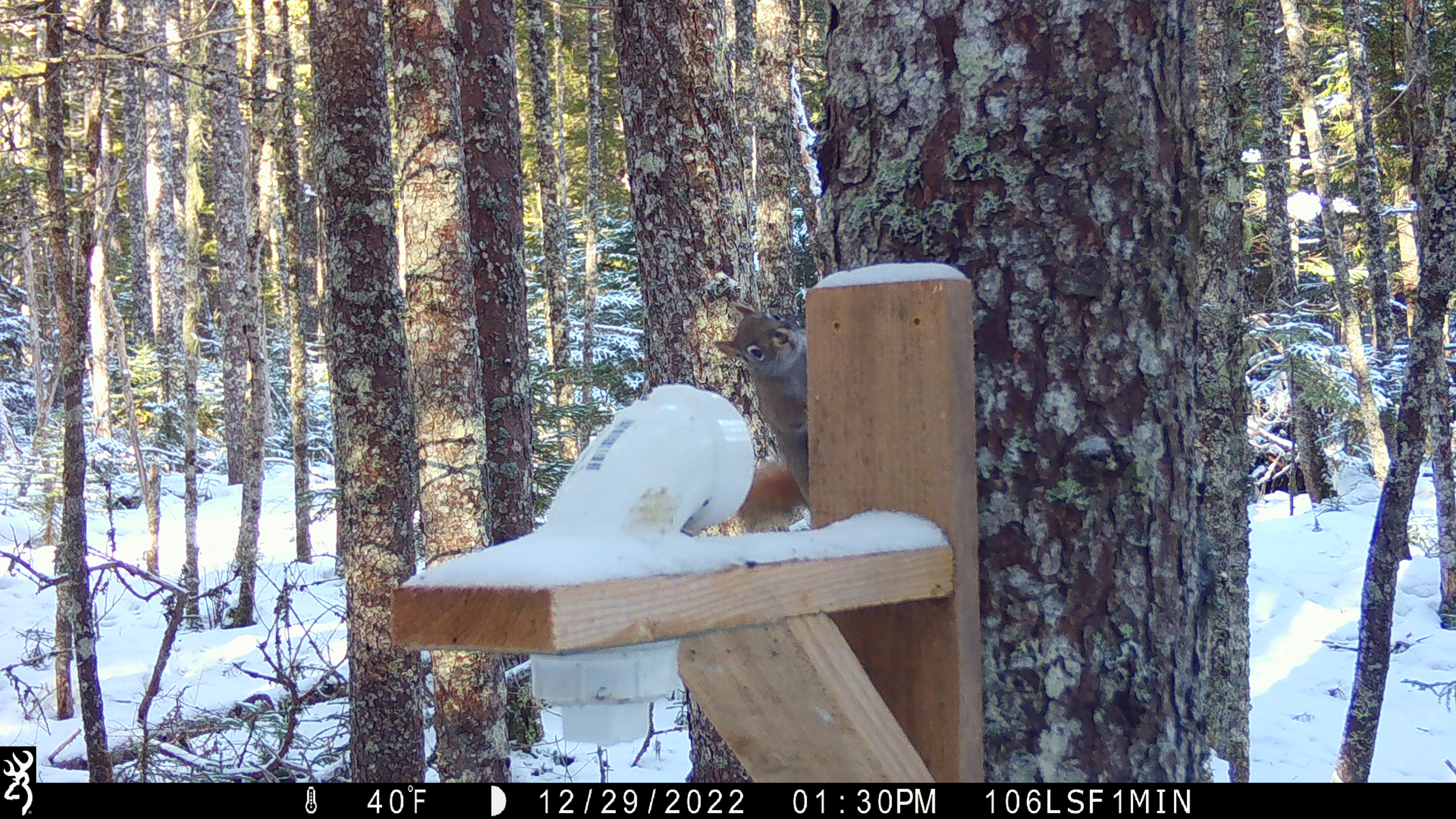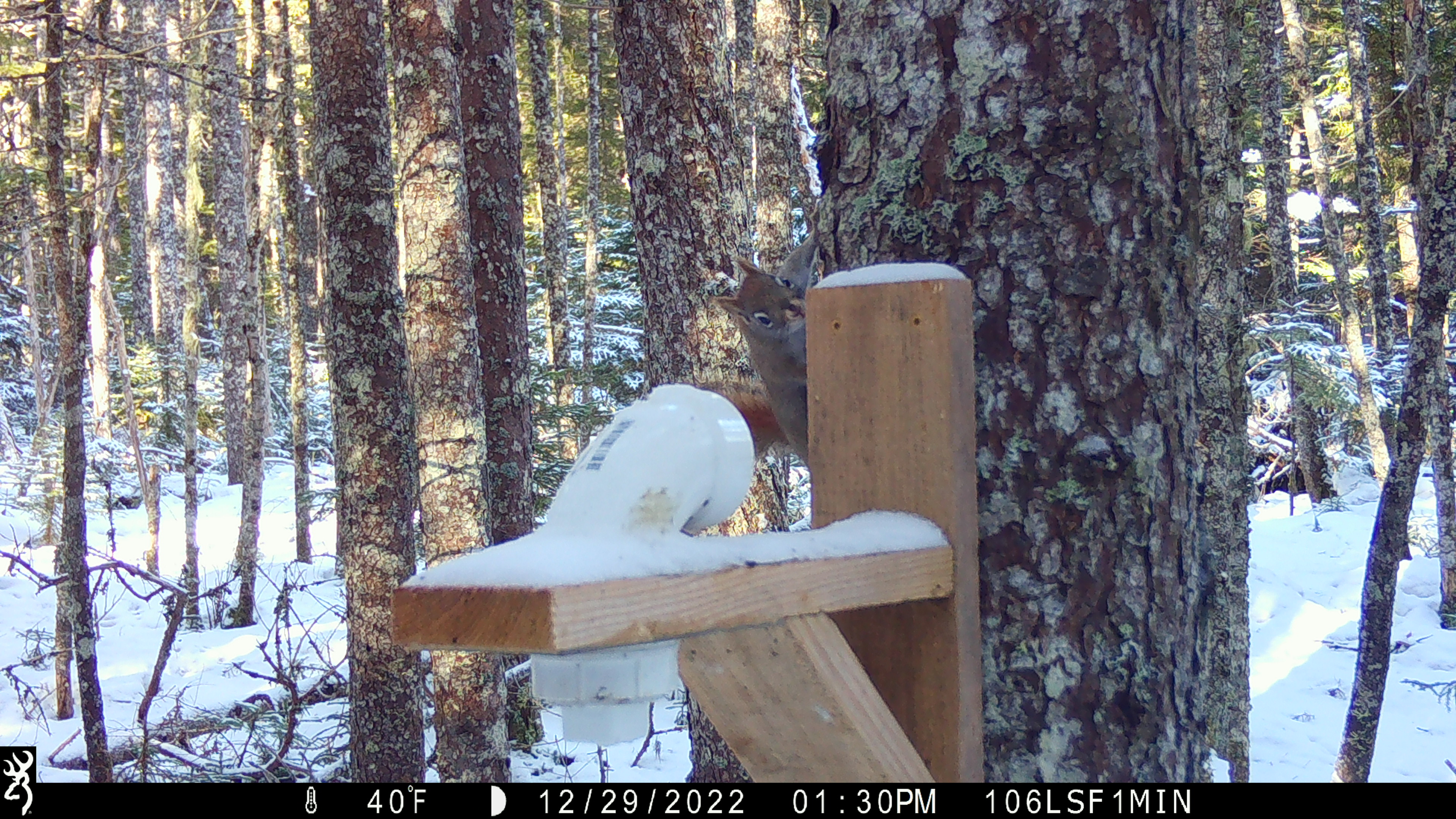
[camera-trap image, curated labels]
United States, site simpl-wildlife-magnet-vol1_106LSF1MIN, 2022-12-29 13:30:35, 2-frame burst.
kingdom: Animalia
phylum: Chordata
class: Mammalia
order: Rodentia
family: Sciuridae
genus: Tamiasciurus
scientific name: Tamiasciurus hudsonicus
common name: red squirrel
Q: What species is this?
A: Red squirrel (Tamiasciurus hudsonicus).